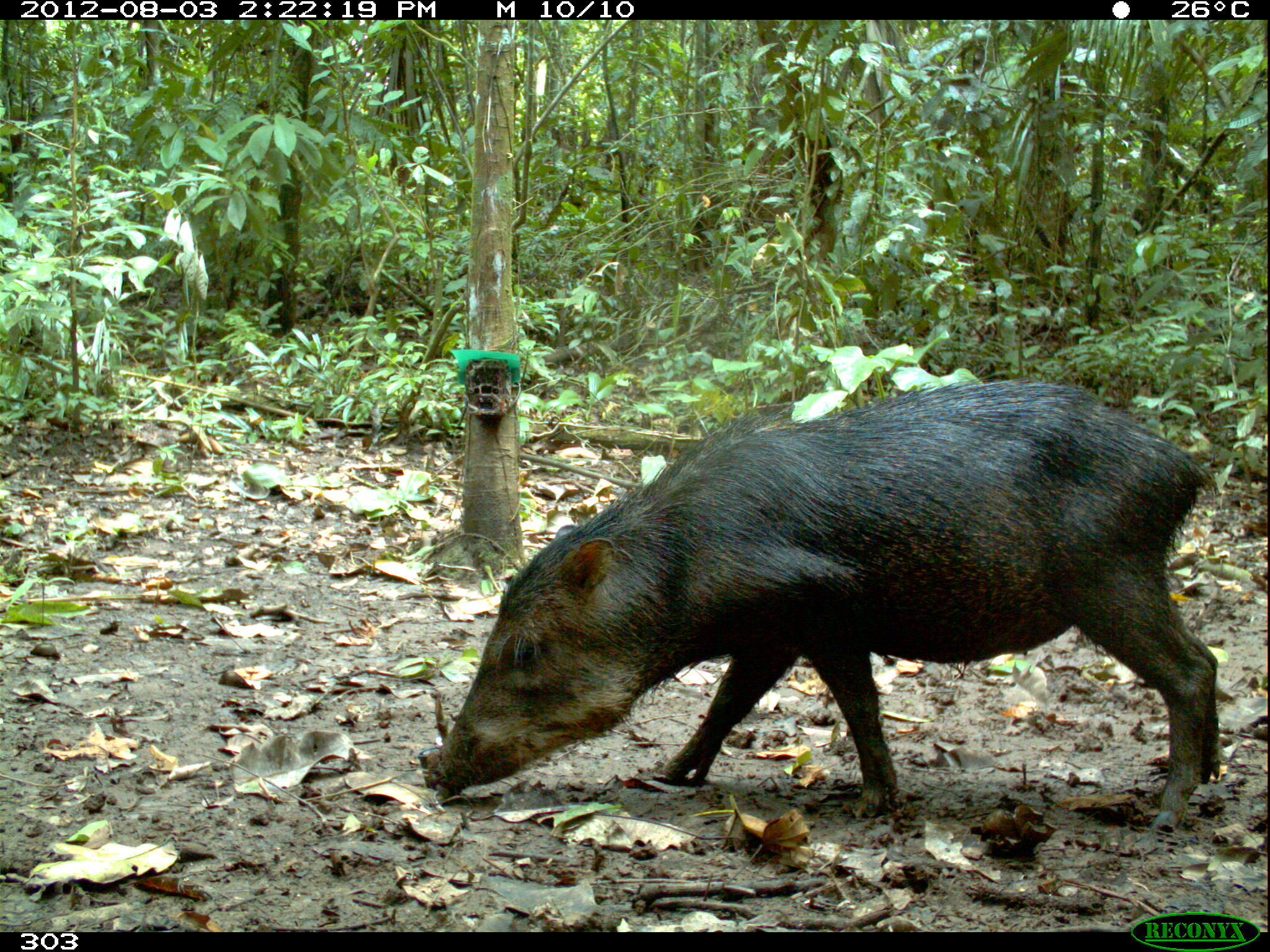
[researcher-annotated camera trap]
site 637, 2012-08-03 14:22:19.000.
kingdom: Animalia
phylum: Chordata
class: Mammalia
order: Artiodactyla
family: Tayassuidae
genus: Tayassu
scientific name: Tayassu pecari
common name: white-lipped peccary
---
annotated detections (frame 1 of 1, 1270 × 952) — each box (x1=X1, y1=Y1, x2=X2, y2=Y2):
tayassu pecari: (x1=424, y1=381, x2=1221, y2=839)